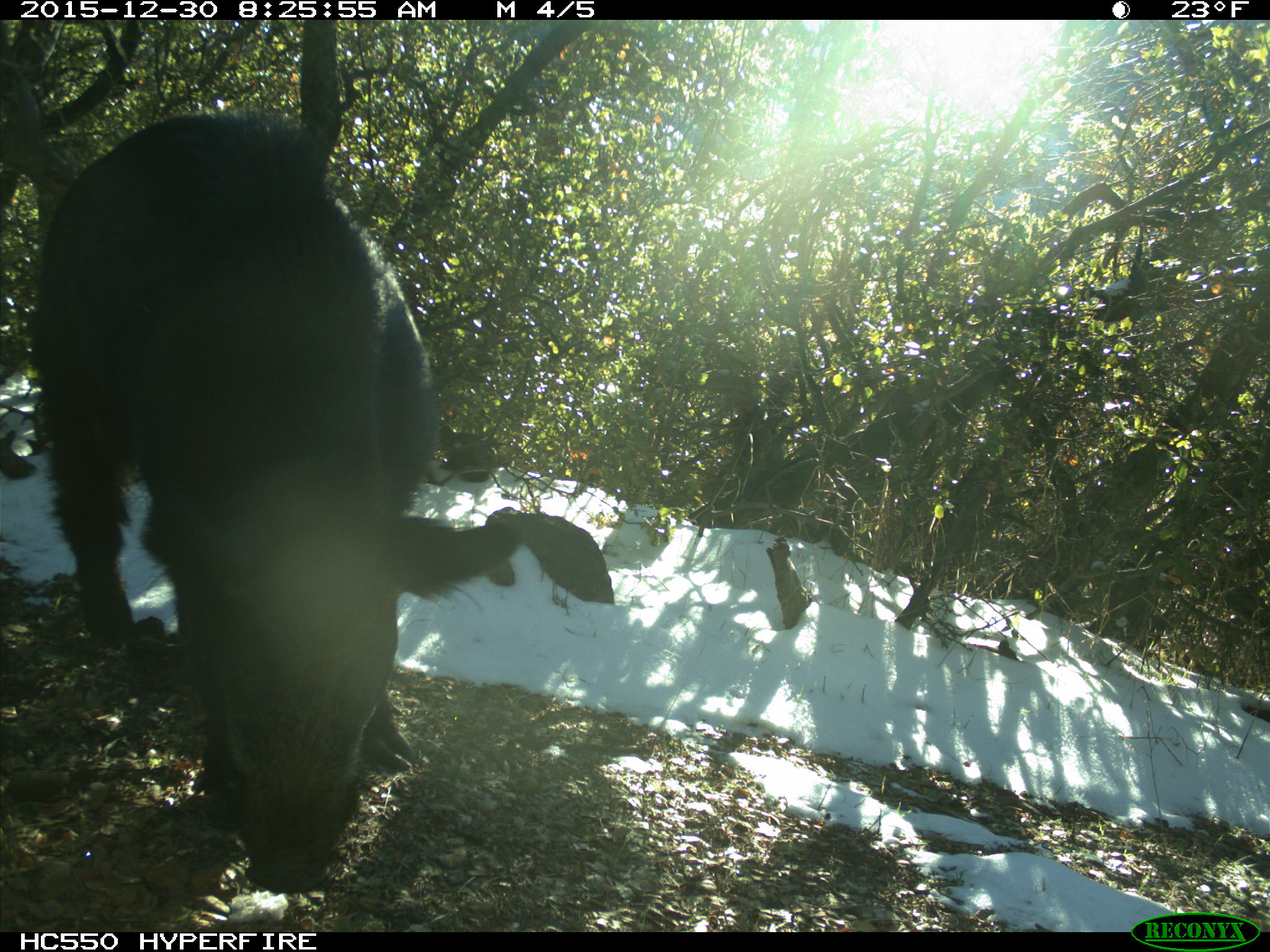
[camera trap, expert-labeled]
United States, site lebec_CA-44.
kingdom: Animalia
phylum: Chordata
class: Mammalia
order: Artiodactyla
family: Suidae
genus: Sus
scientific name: Sus scrofa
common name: wild boar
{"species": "Sus scrofa (wild boar)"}